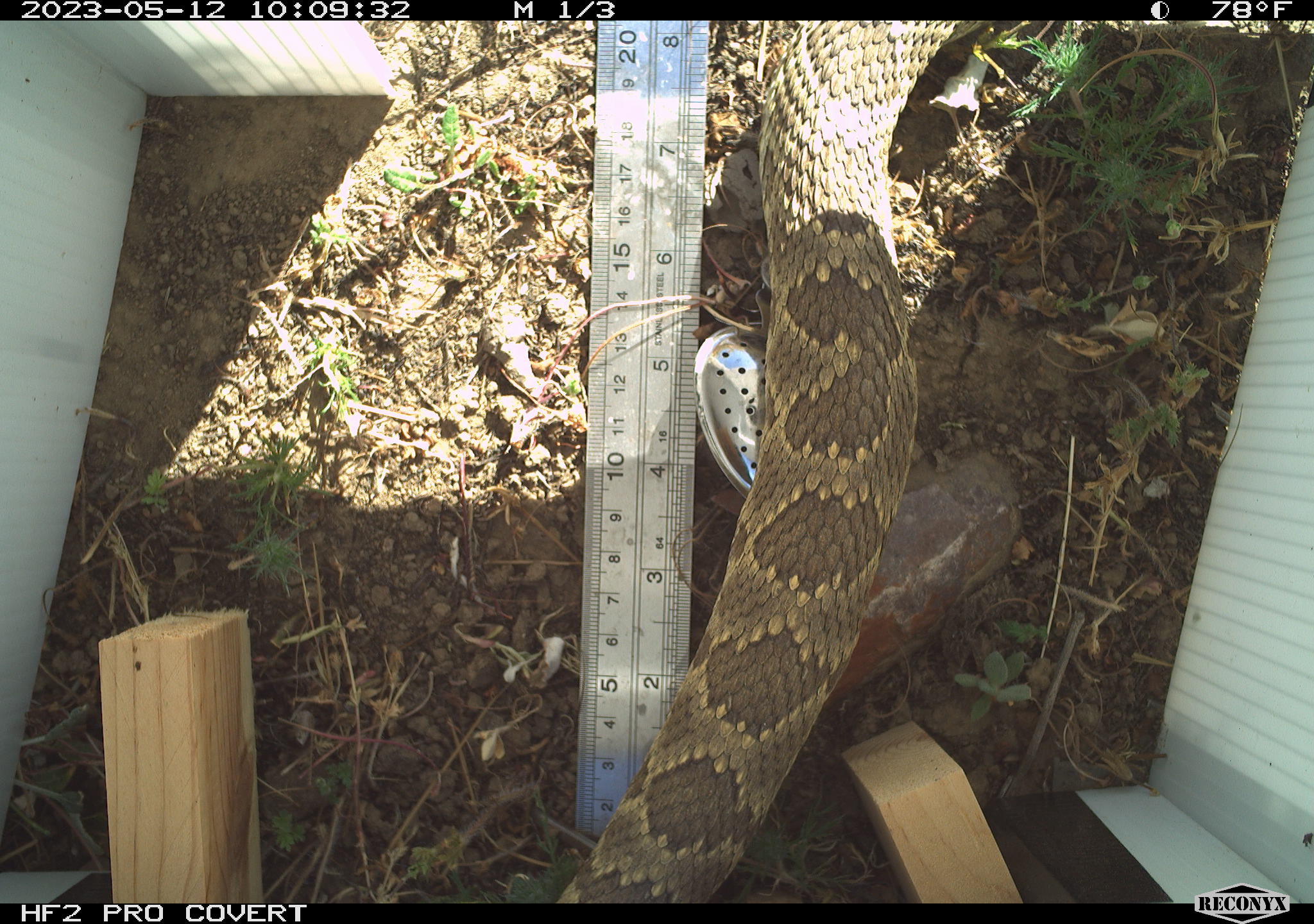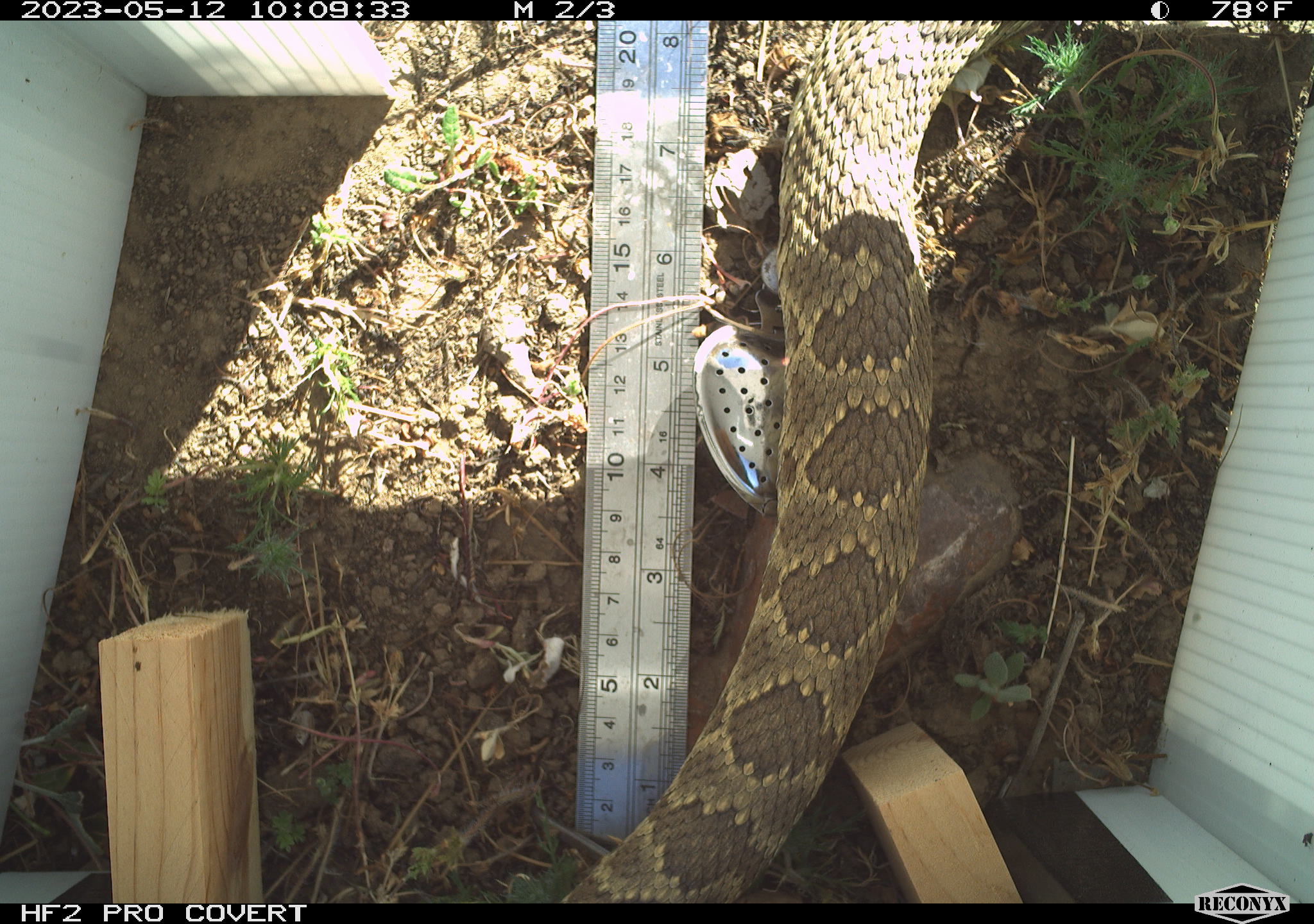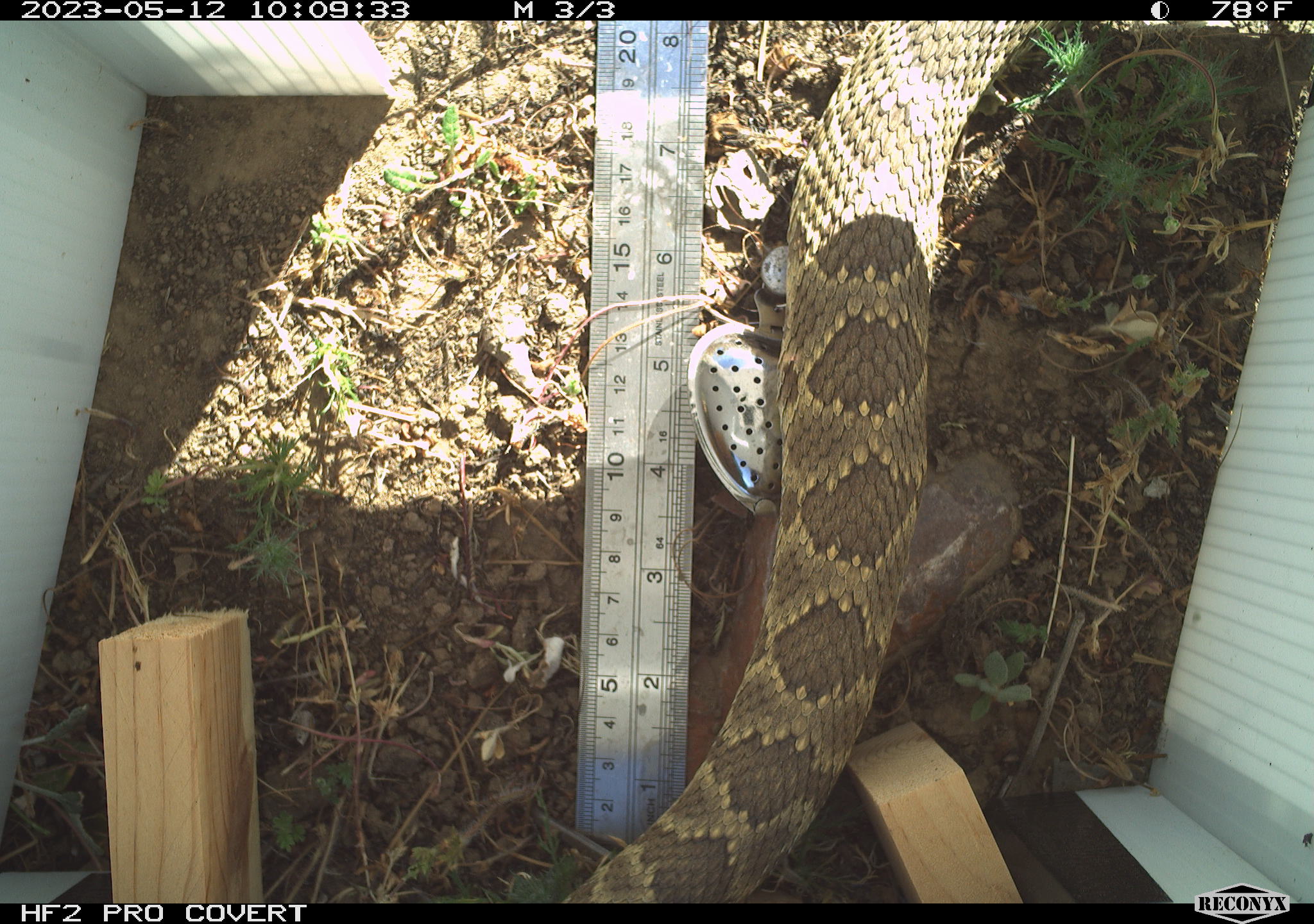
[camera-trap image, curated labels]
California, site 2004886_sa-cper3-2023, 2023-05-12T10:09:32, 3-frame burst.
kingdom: Animalia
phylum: Chordata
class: Reptilia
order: Squamata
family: Viperidae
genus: Crotalus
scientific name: Crotalus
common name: rattlers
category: crotalus species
Crotalus species (rattlers) (Crotalus).